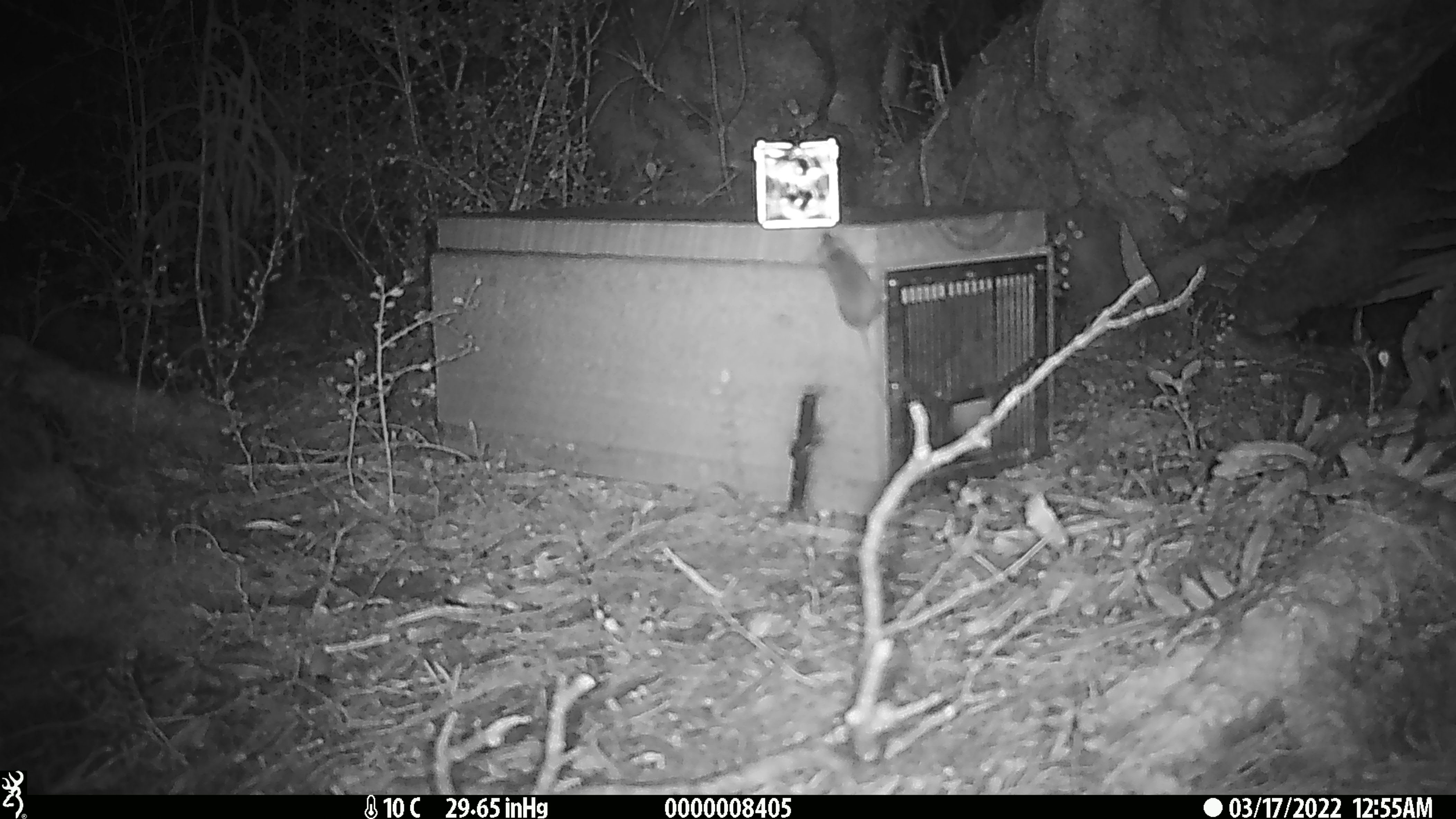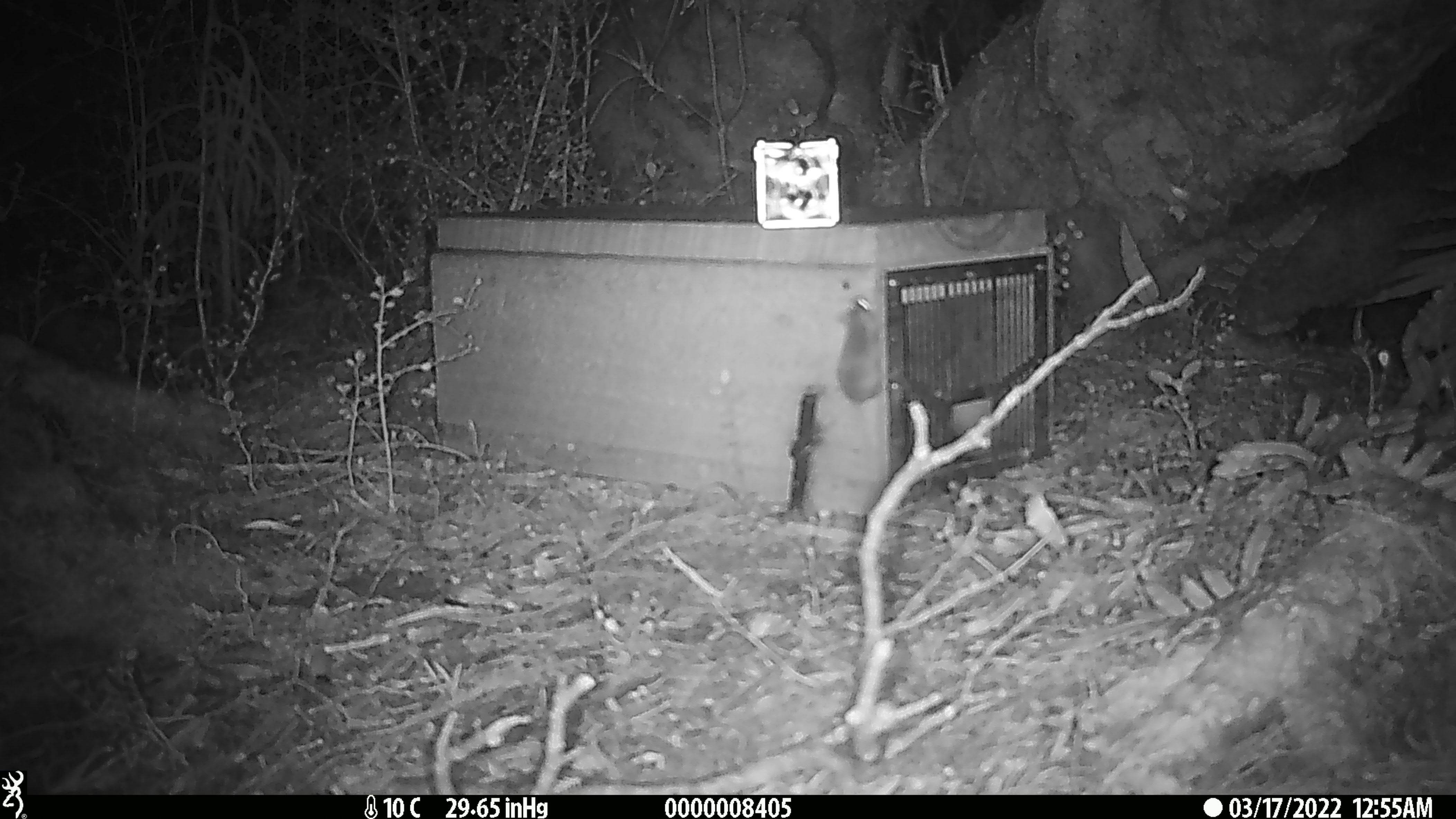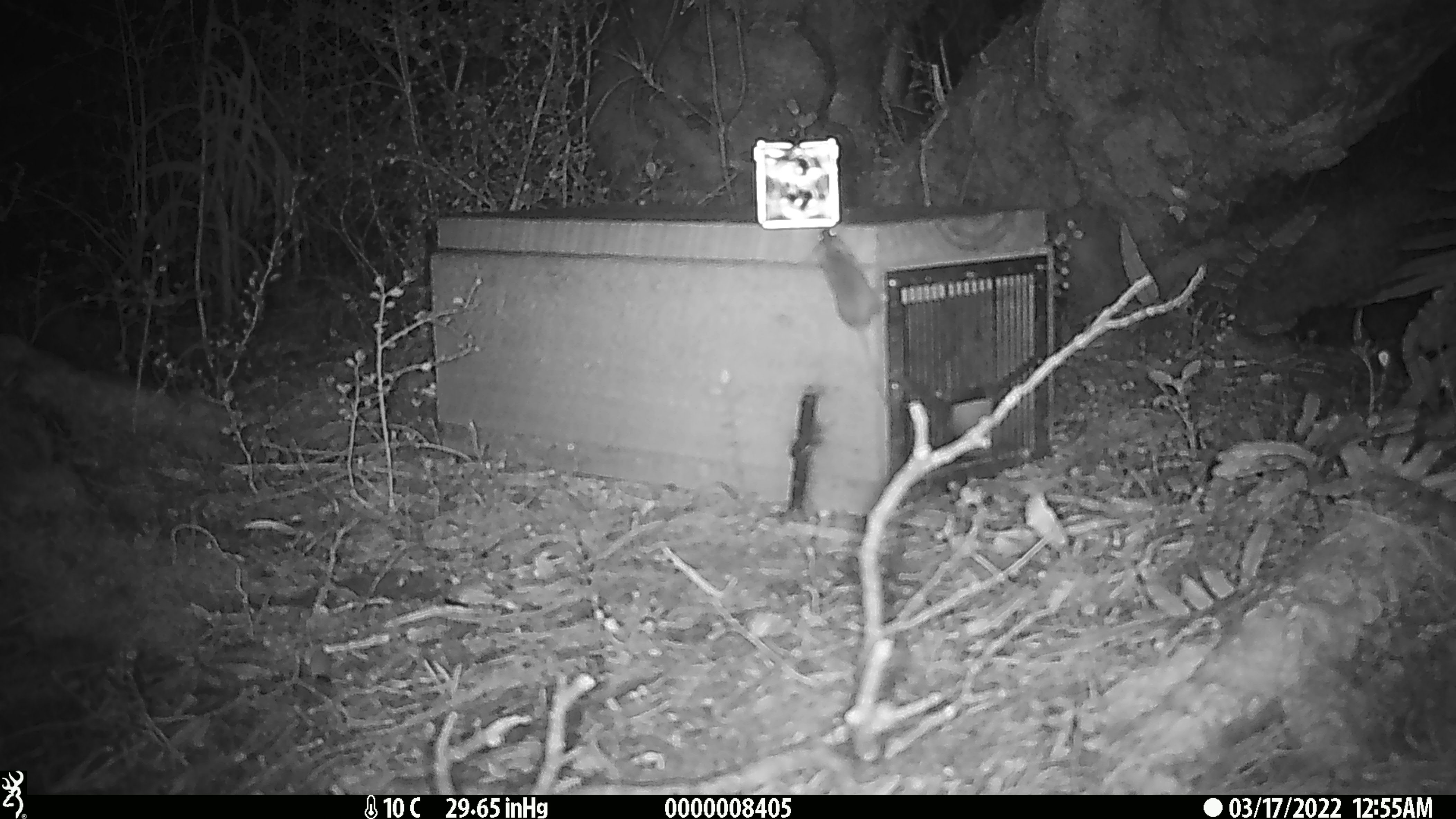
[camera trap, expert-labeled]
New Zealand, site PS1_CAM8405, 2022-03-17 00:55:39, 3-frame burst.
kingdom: Animalia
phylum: Chordata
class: Mammalia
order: Rodentia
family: Muridae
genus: Mus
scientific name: Mus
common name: mouse